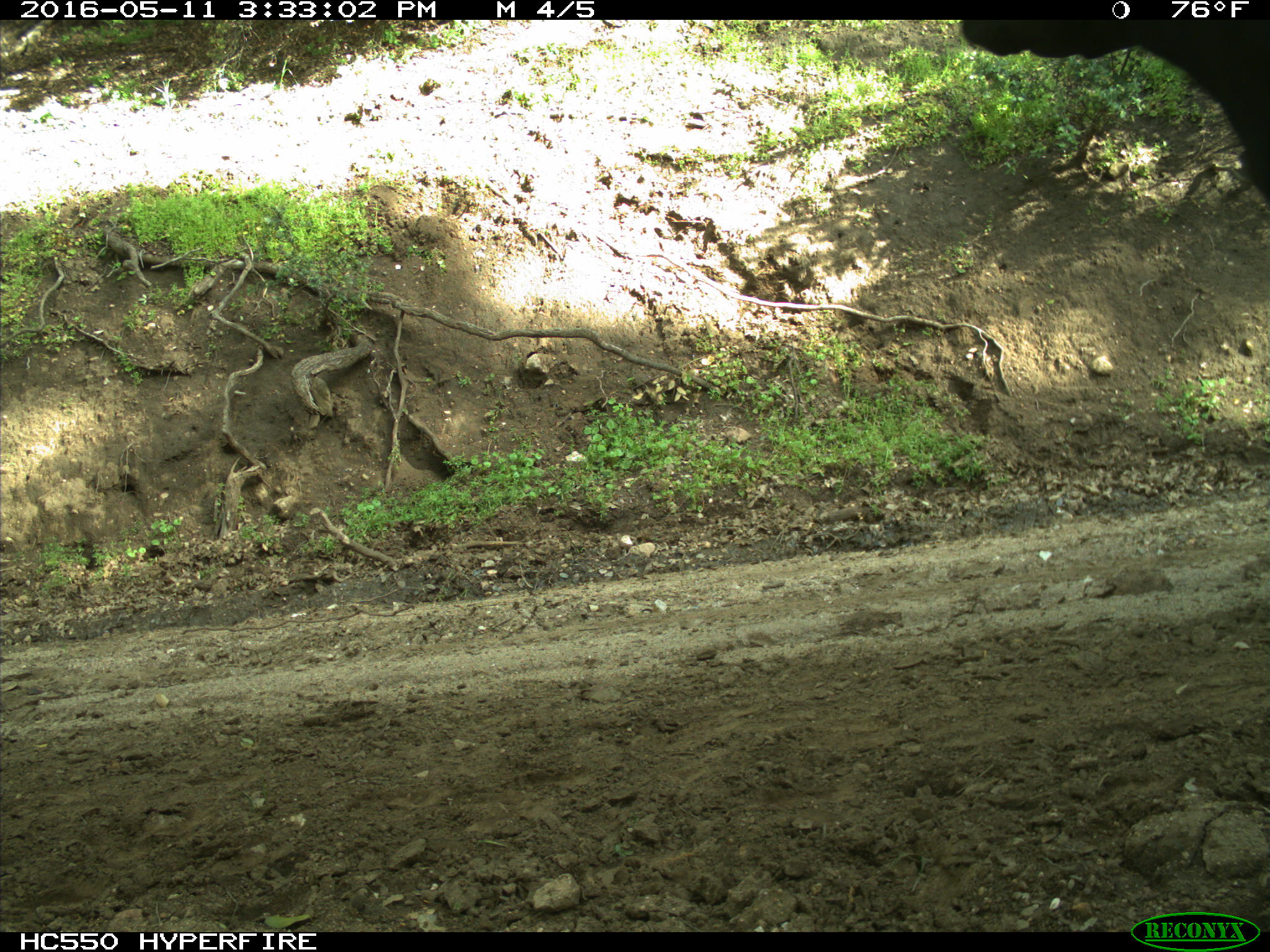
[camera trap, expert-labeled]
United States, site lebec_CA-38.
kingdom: Animalia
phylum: Chordata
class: Mammalia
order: Artiodactyla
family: Bovidae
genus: Bos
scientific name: Bos taurus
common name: domestic cow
Bos taurus (domestic cow).